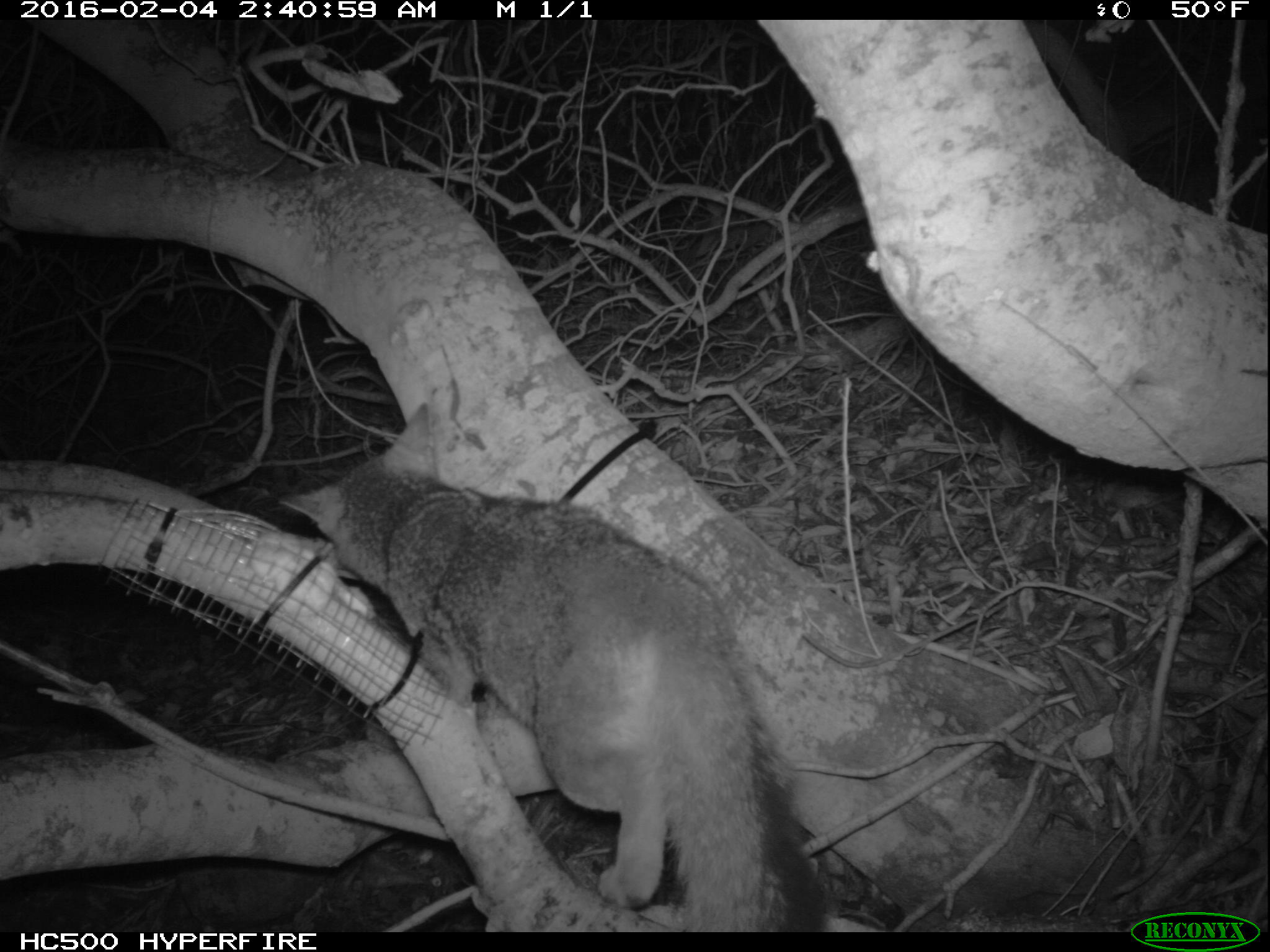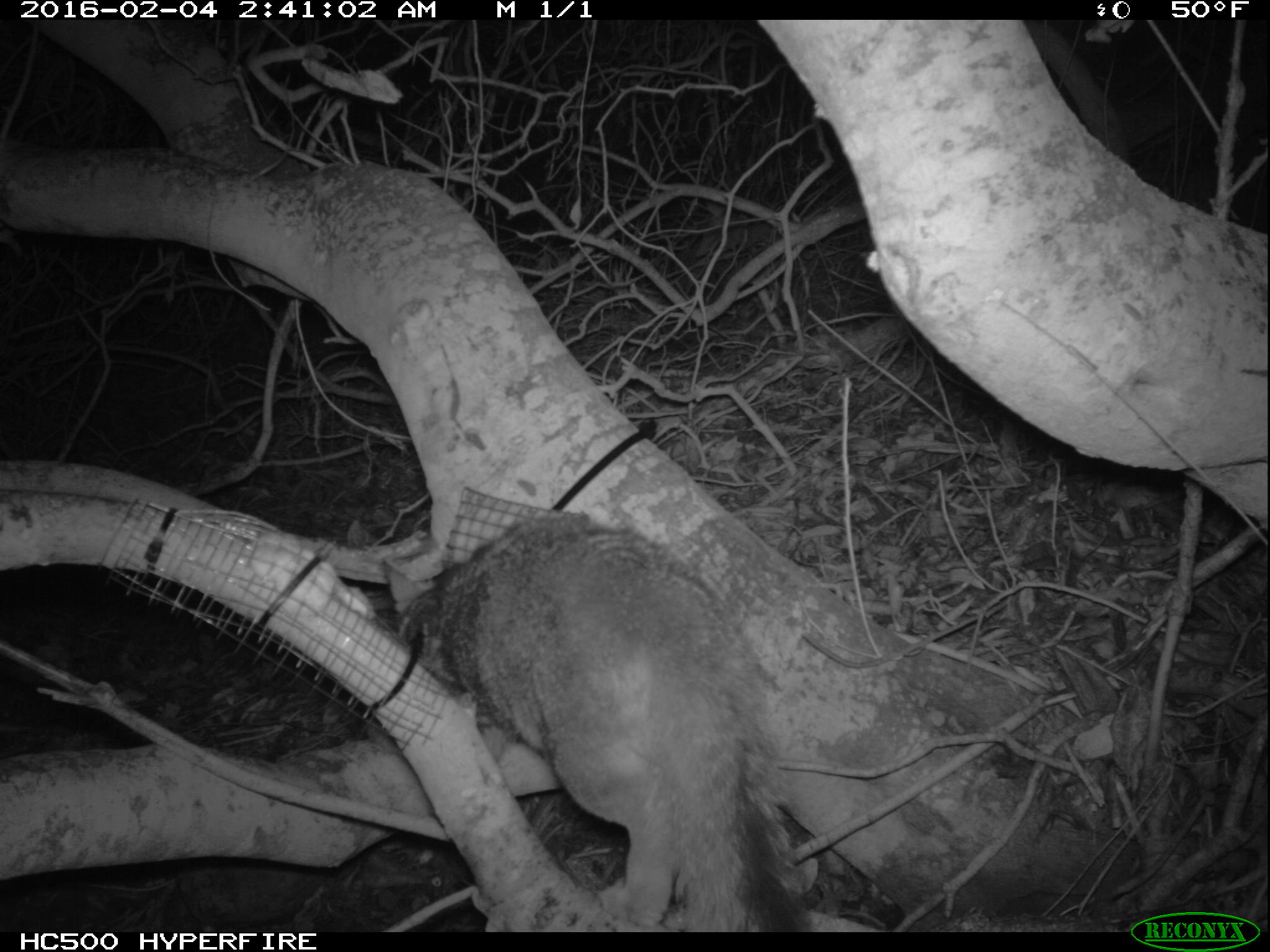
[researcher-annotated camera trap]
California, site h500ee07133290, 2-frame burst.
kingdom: Animalia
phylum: Chordata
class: Mammalia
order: Carnivora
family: Canidae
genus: Urocyon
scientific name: Urocyon littoralis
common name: island fox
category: fox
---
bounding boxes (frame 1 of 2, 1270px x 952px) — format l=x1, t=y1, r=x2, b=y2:
fox: l=277, t=400, r=830, b=933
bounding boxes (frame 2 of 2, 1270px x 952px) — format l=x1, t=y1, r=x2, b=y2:
fox: l=381, t=521, r=819, b=930